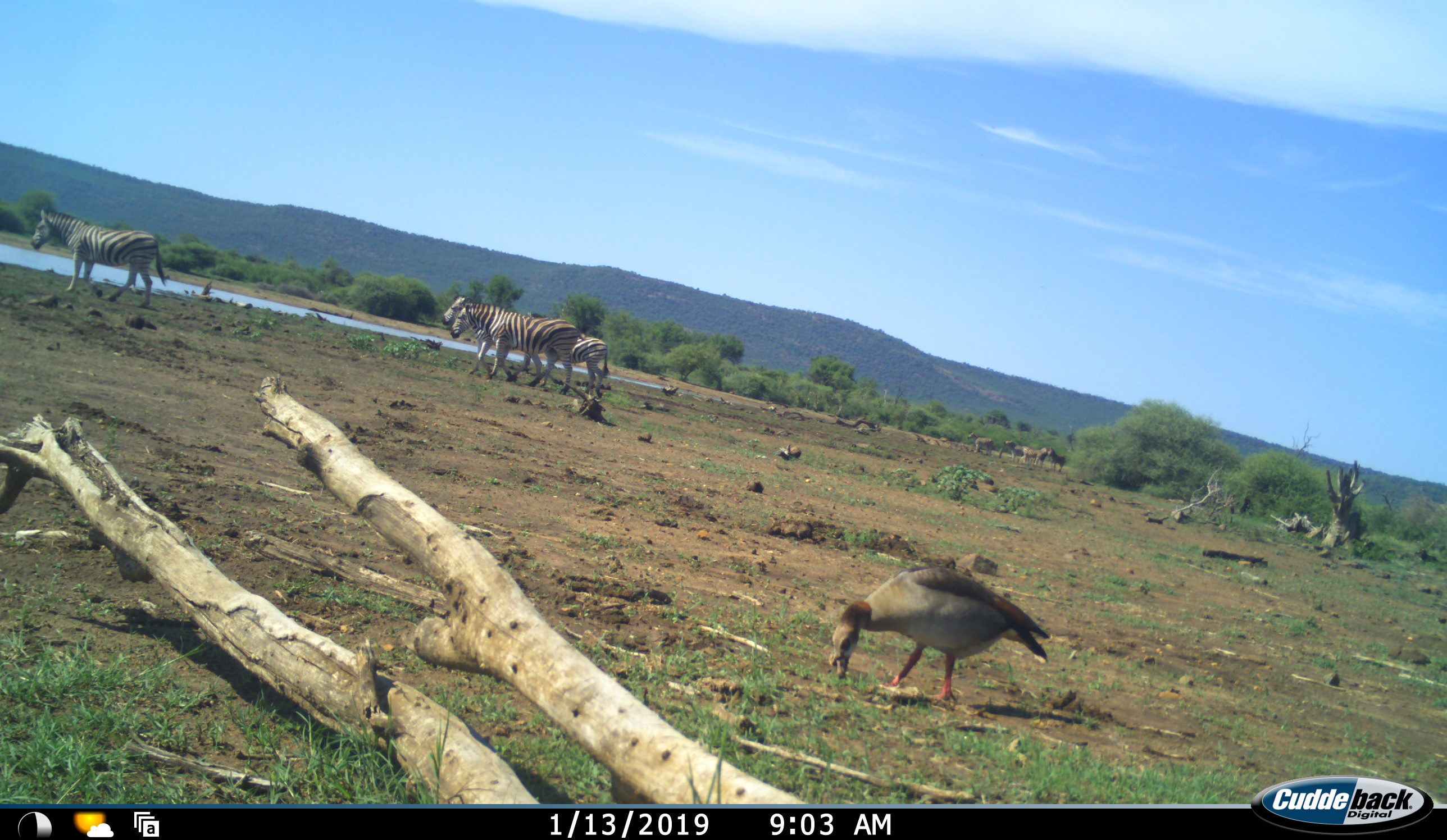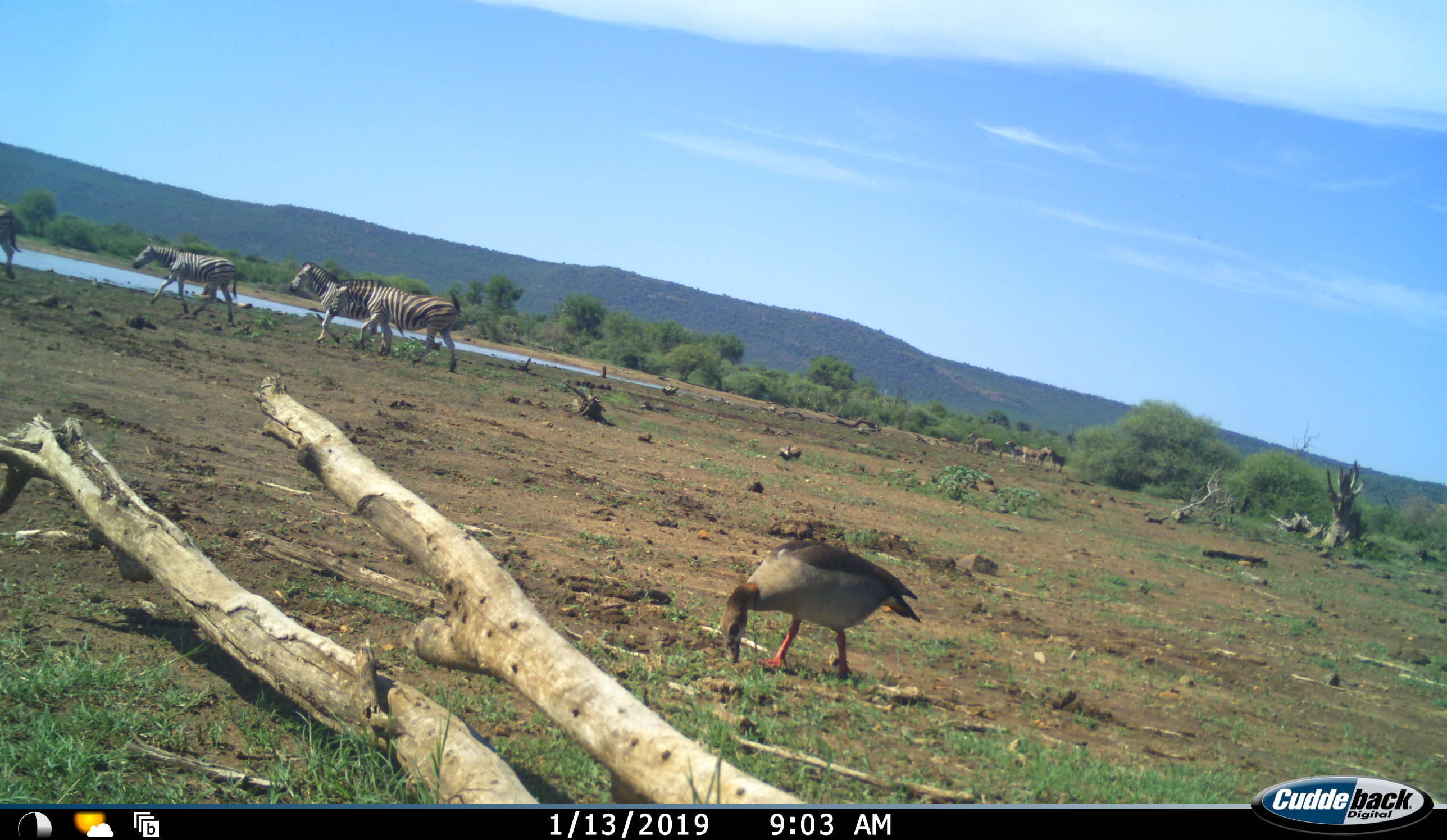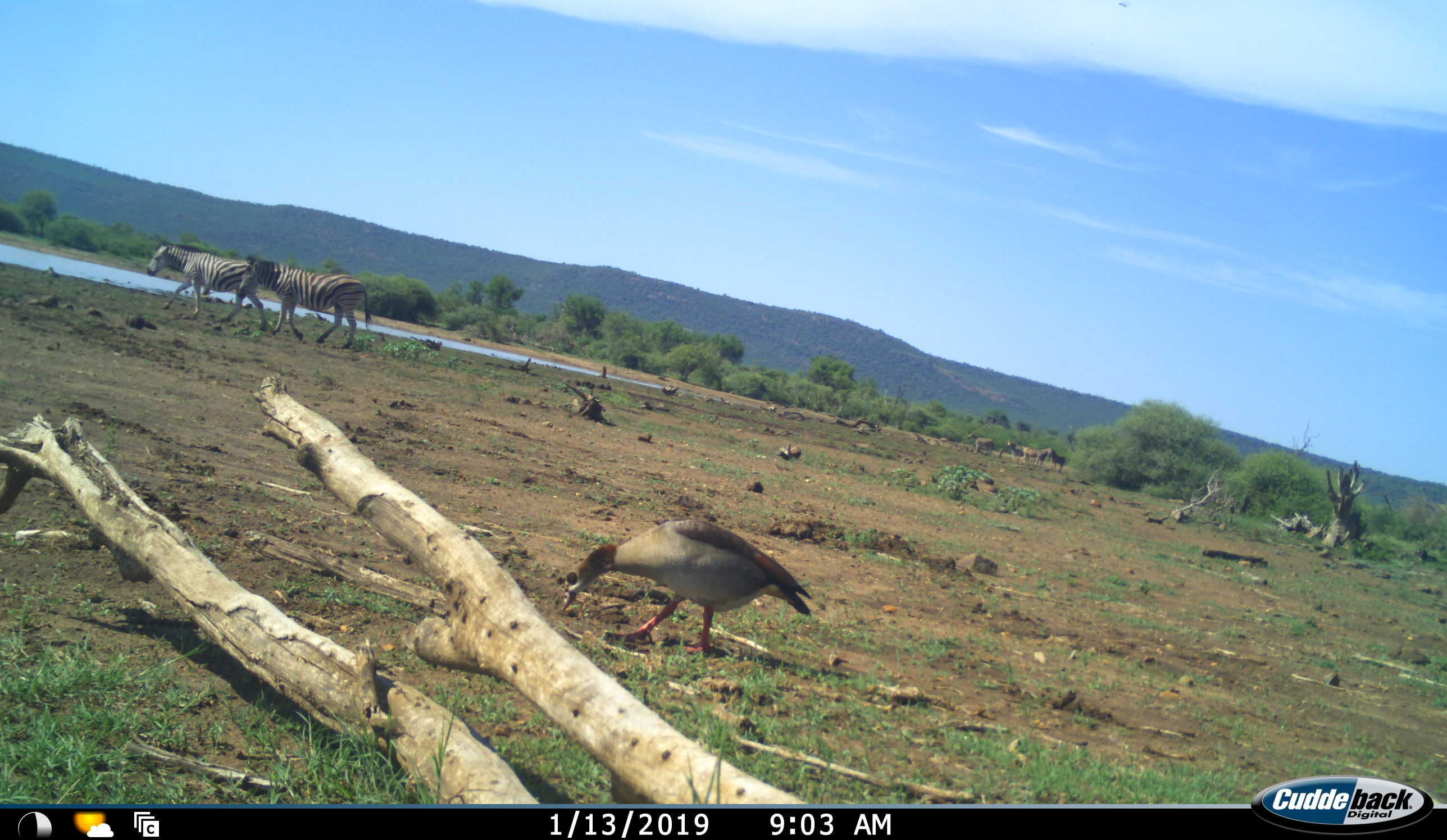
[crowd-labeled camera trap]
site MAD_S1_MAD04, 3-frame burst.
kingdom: Animalia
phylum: Chordata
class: Aves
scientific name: Aves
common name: bird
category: birdother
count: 1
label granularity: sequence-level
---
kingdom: Animalia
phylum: Chordata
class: Mammalia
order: Perissodactyla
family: Equidae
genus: Equus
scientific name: Equus quagga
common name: plains zebra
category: zebraplains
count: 8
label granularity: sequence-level